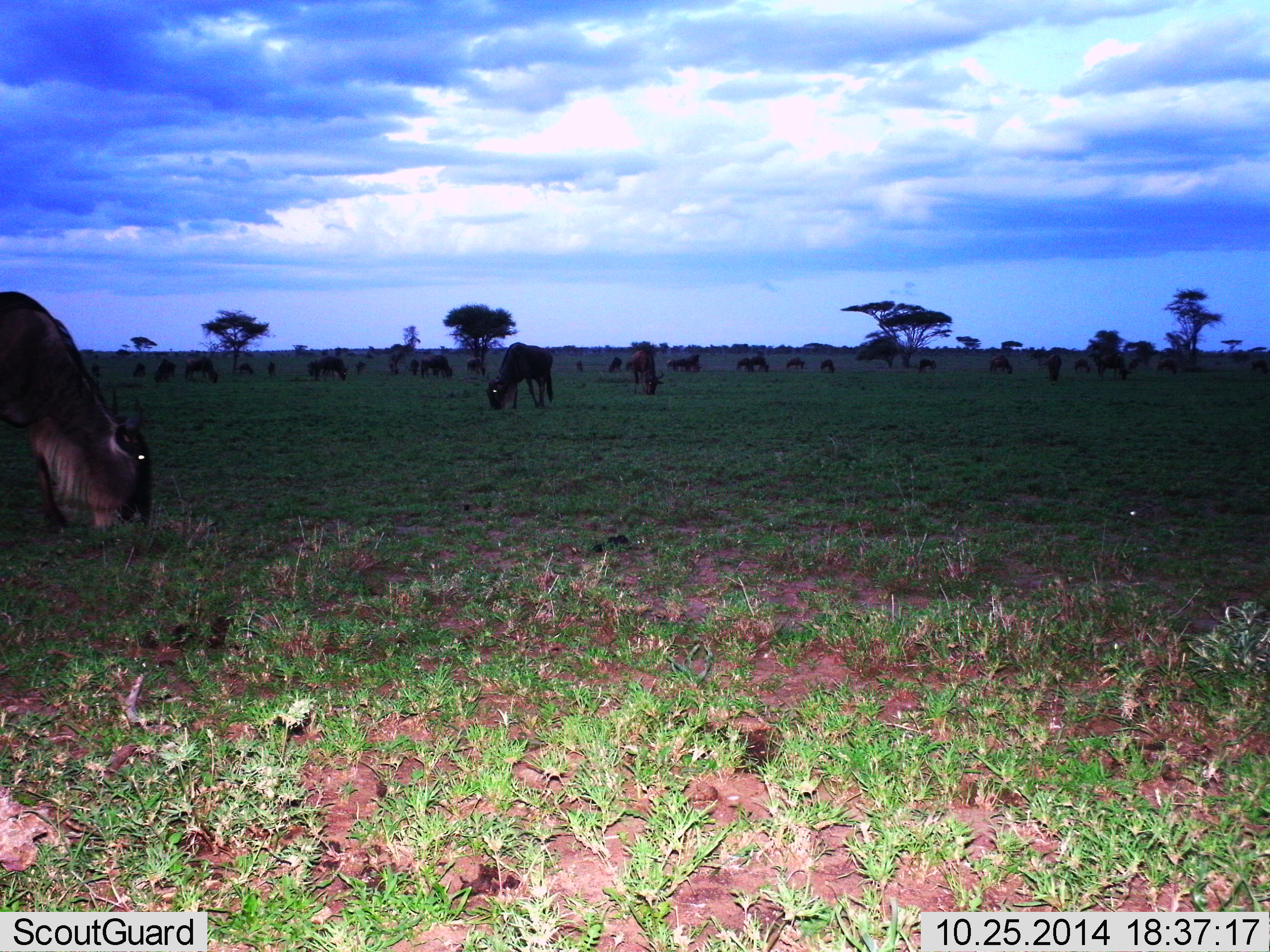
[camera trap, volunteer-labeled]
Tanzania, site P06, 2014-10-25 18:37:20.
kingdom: Animalia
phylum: Chordata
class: Mammalia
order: Artiodactyla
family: Bovidae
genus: Connochaetes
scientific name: Connochaetes taurinus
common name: blue wildebeest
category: wildebeest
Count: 11-50.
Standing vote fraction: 30%.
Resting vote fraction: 0%.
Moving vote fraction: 10%.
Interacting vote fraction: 0%.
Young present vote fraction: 0%.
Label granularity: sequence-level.